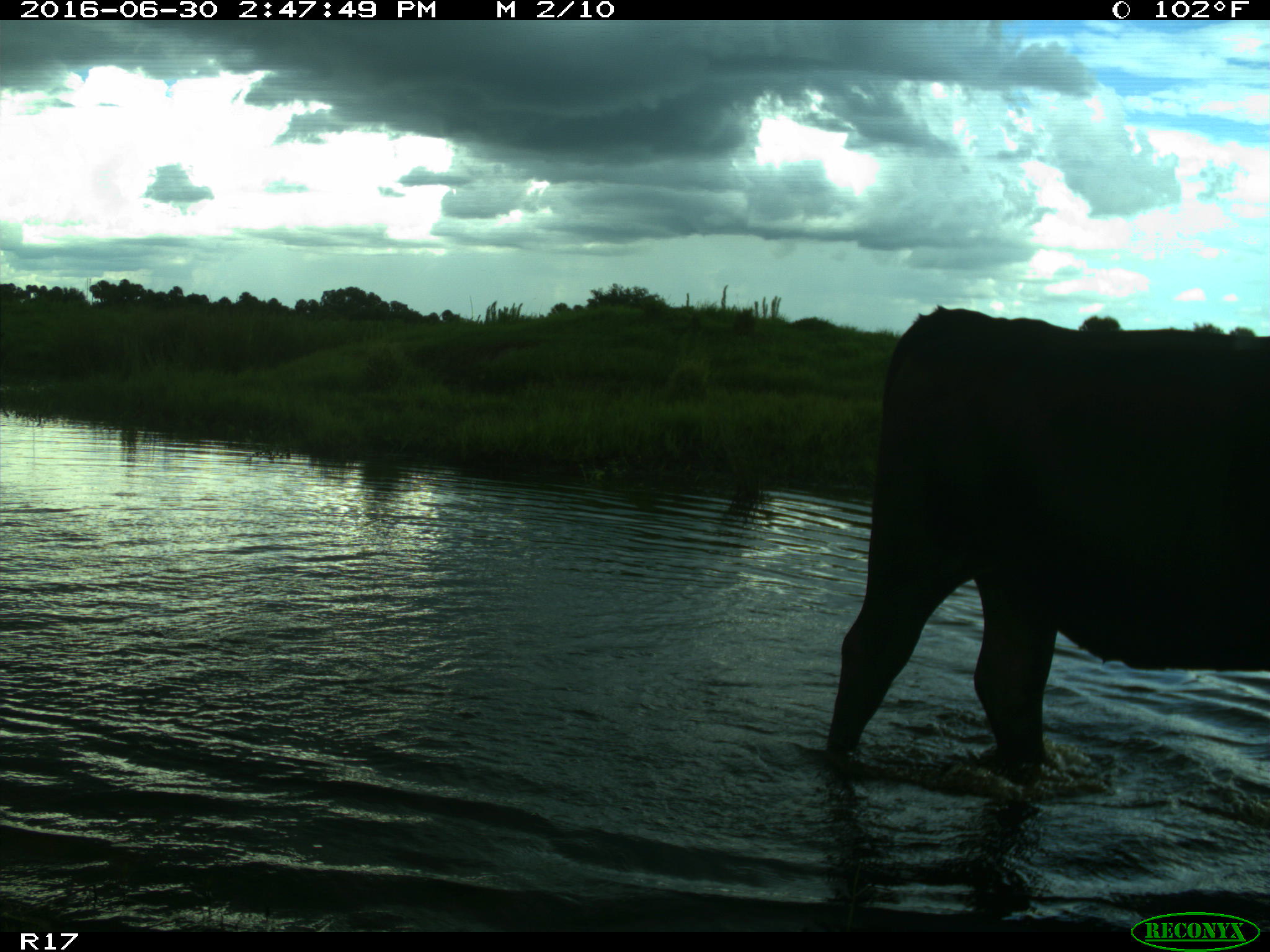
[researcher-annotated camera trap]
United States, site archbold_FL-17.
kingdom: Animalia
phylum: Chordata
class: Mammalia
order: Artiodactyla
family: Bovidae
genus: Bos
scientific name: Bos taurus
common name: domestic cow